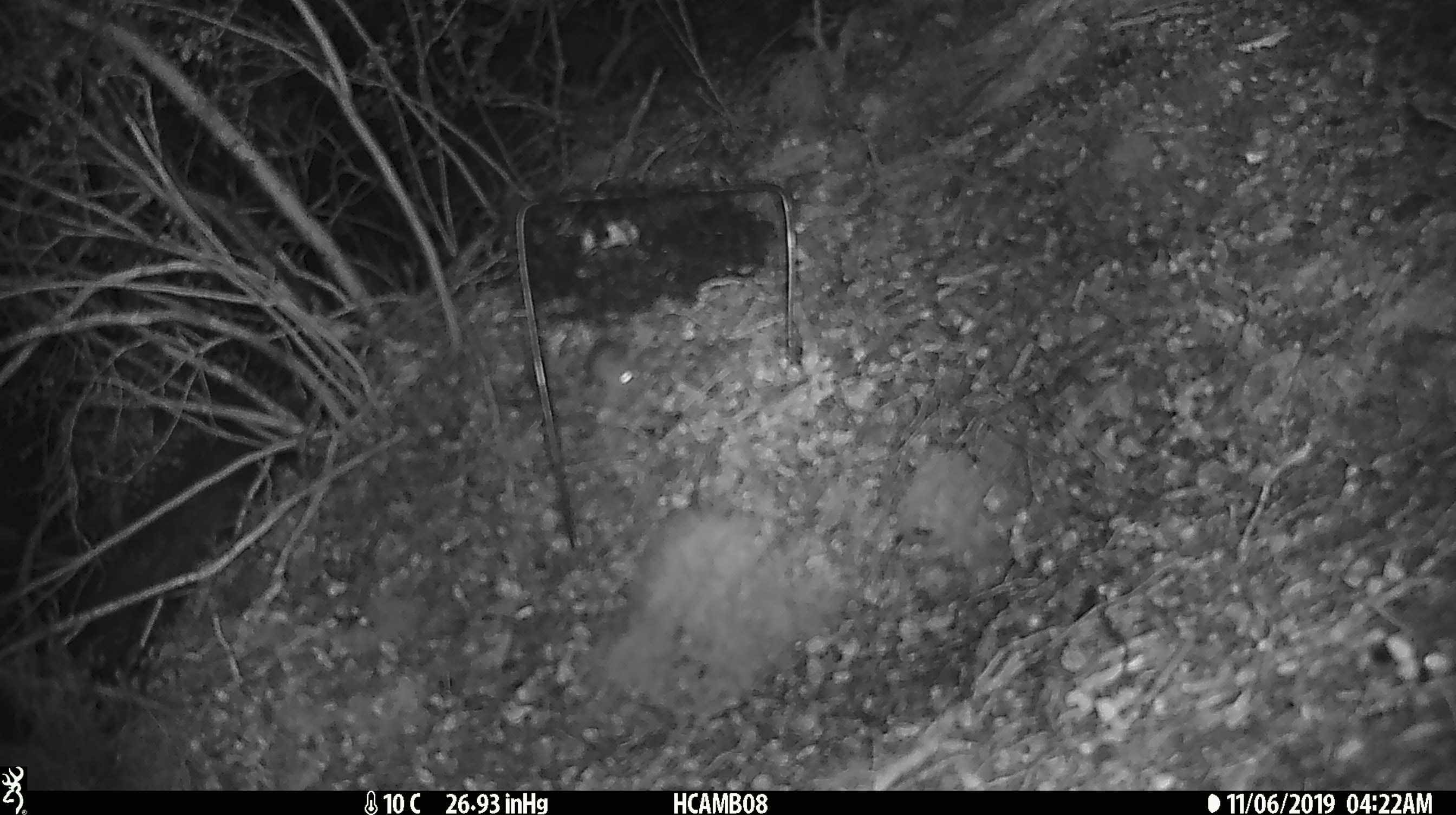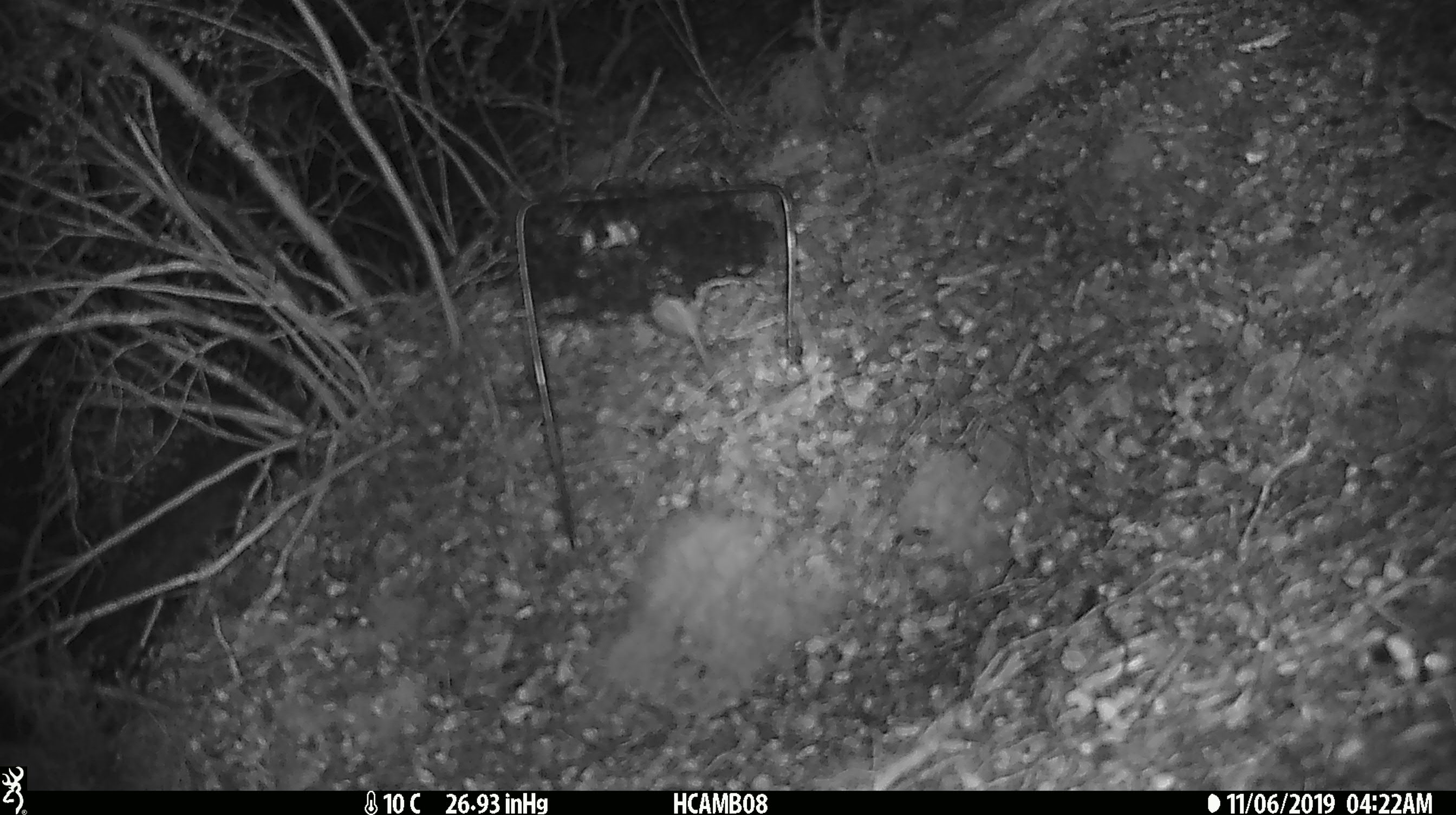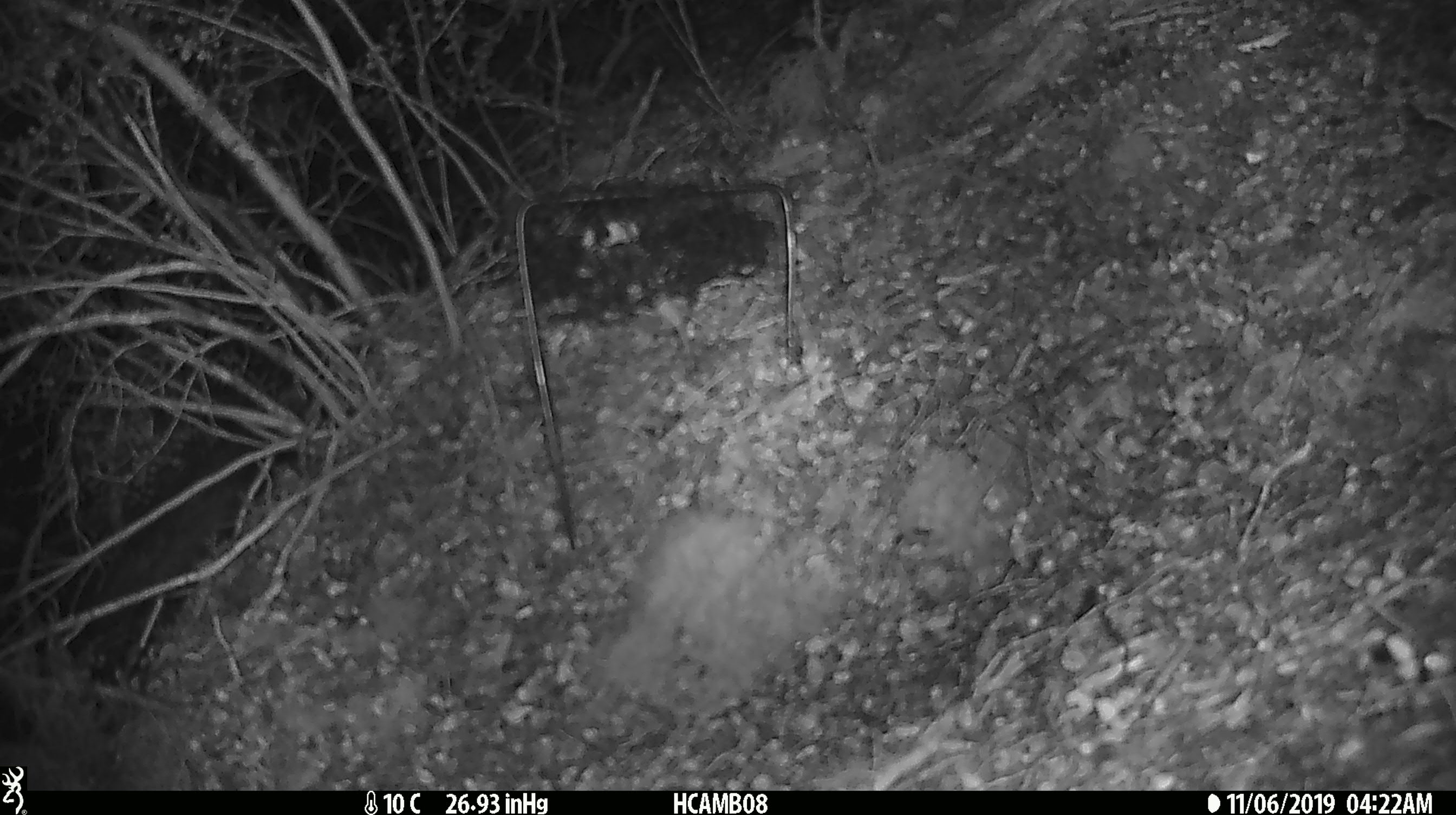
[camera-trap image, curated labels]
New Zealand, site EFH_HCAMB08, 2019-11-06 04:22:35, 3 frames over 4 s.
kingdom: Animalia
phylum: Chordata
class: Mammalia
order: Rodentia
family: Muridae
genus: Mus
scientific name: Mus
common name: mouse